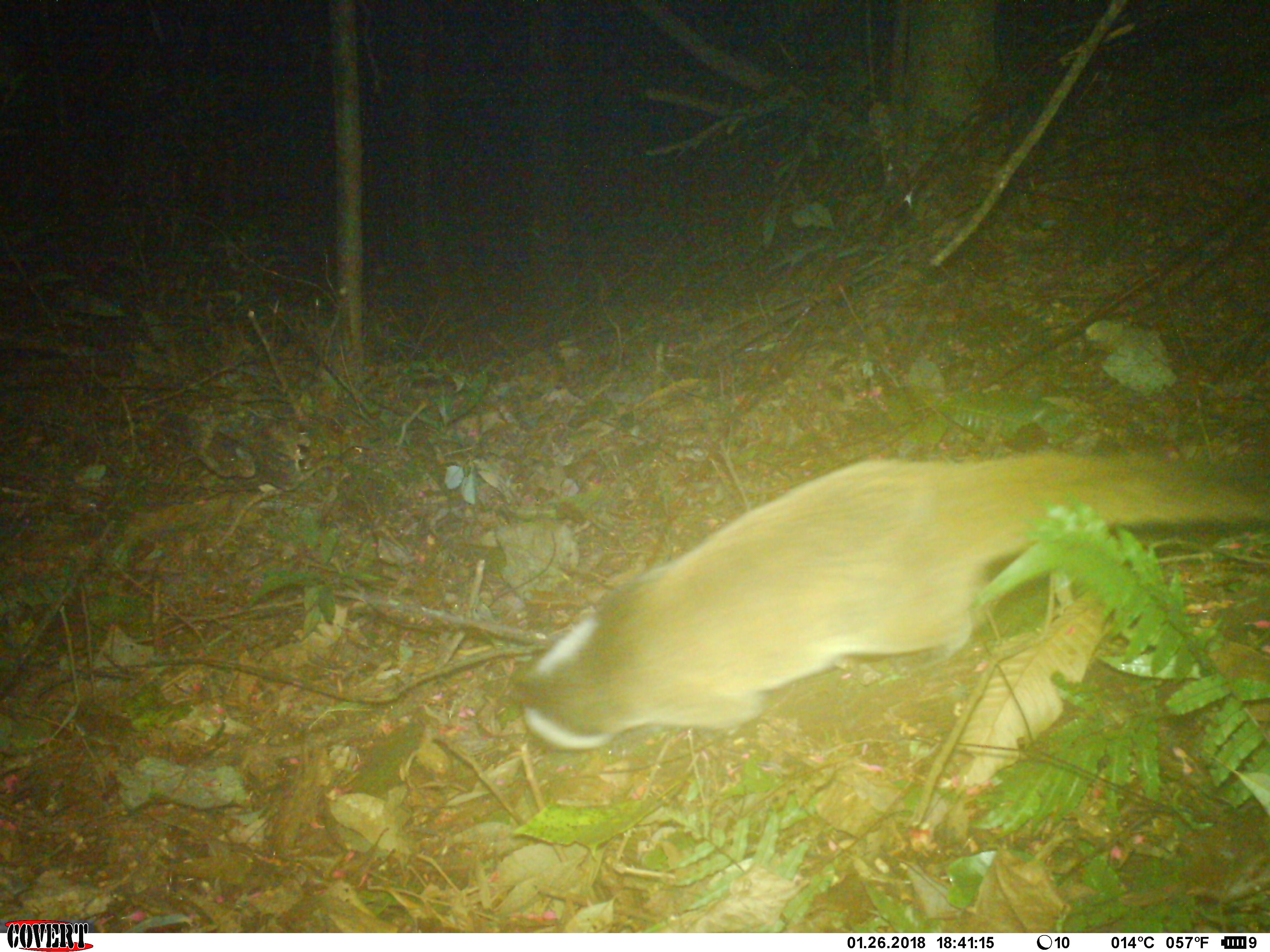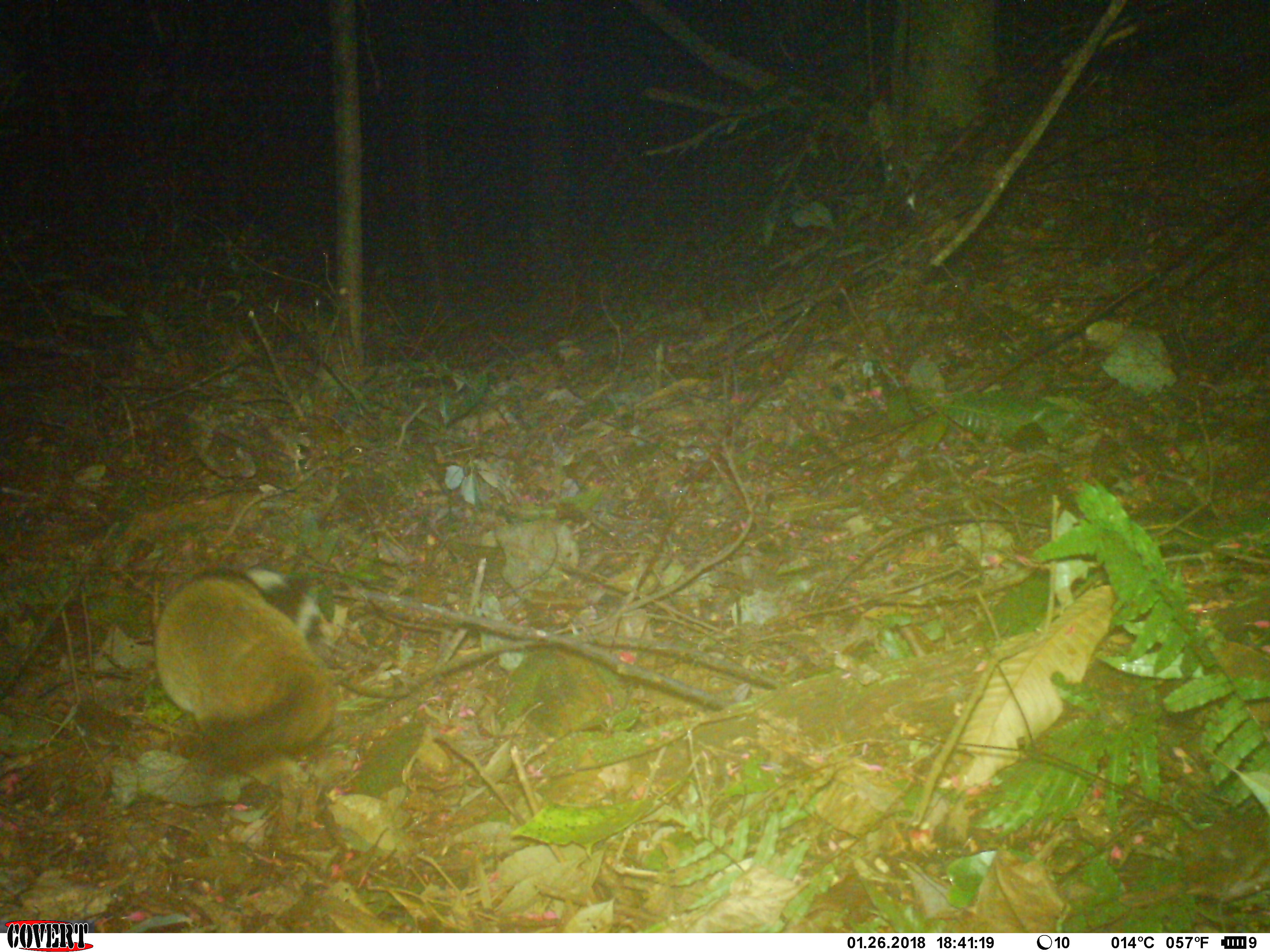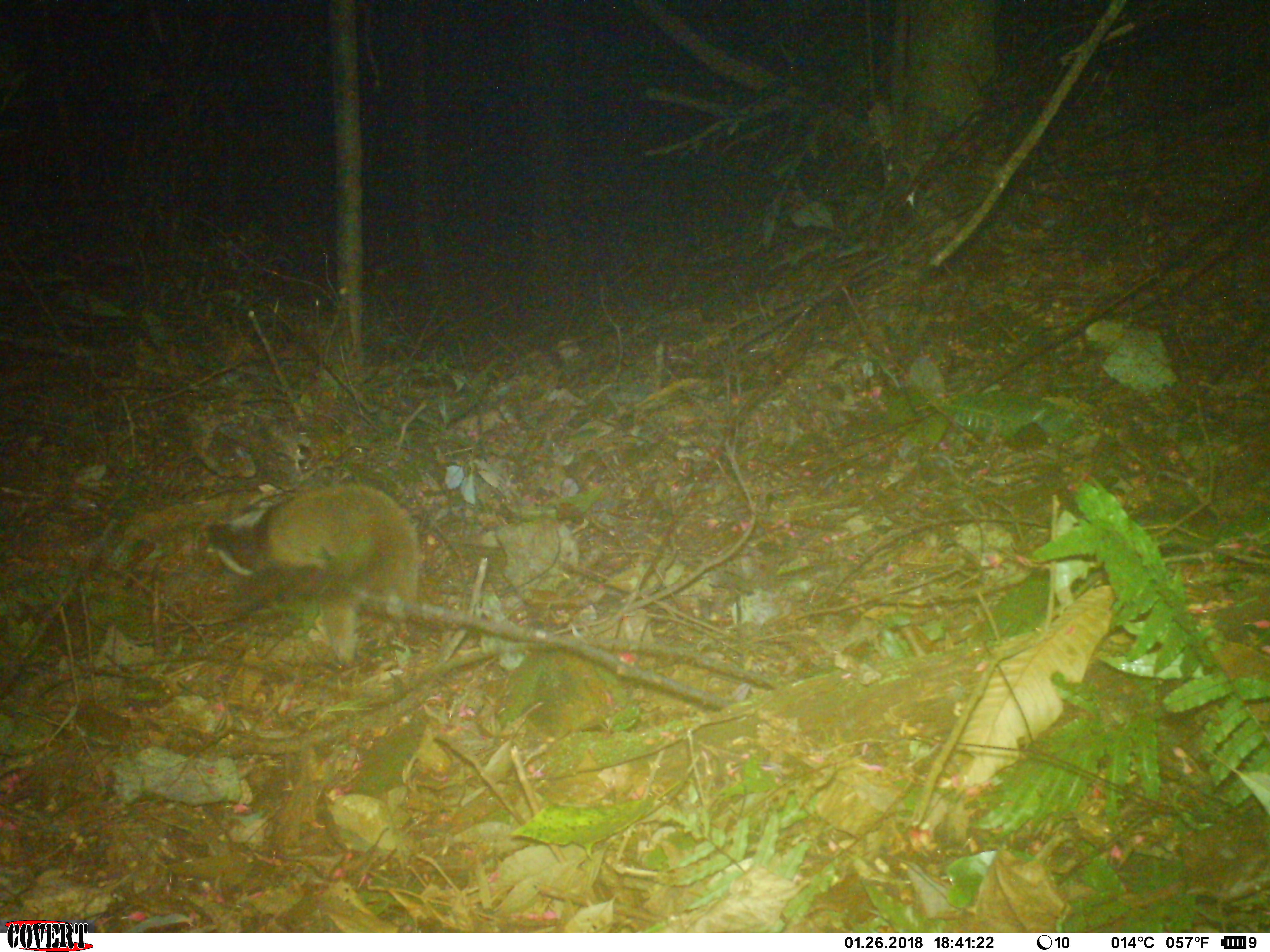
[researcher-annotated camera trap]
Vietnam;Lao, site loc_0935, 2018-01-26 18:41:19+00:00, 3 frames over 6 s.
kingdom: Animalia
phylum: Chordata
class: Mammalia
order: Carnivora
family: Viverridae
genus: Paguma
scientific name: Paguma larvata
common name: masked palm civet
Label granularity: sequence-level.